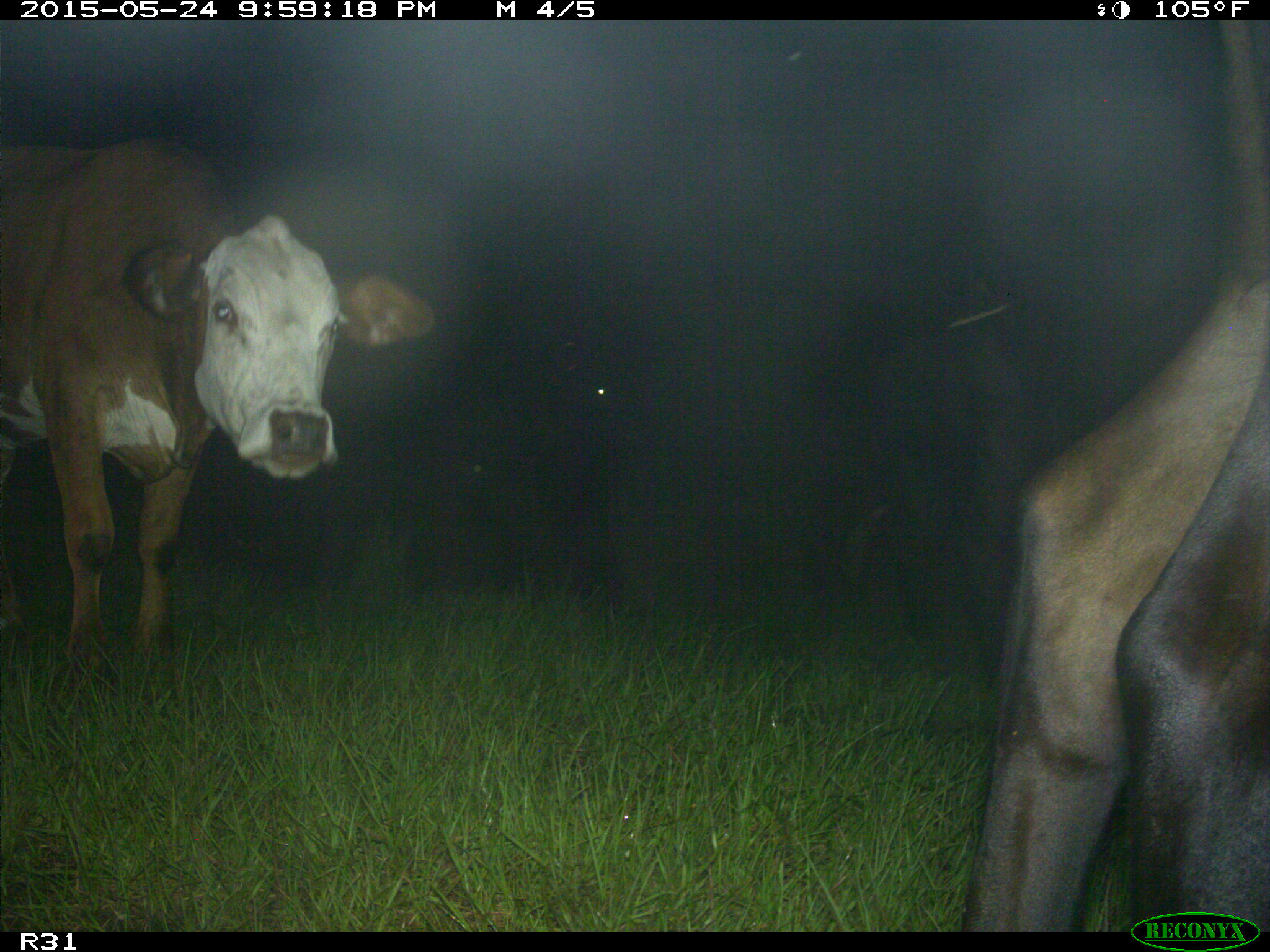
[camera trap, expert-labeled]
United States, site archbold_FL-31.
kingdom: Animalia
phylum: Chordata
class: Mammalia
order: Artiodactyla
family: Bovidae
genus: Bos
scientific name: Bos taurus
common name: domestic cow